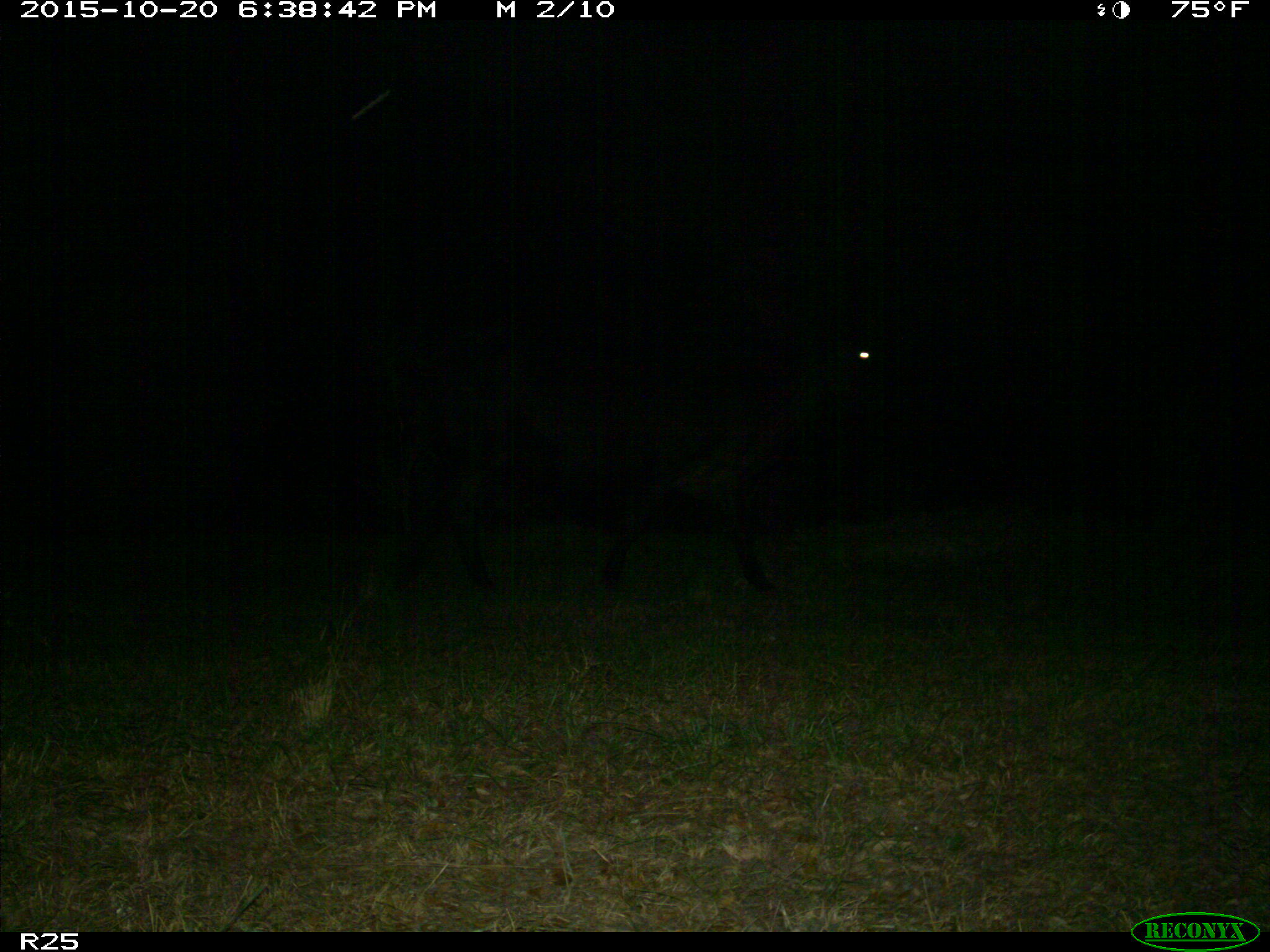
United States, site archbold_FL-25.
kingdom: Animalia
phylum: Chordata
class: Mammalia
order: Artiodactyla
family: Bovidae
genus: Bos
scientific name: Bos taurus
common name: domestic cow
Bos taurus (domestic cow).